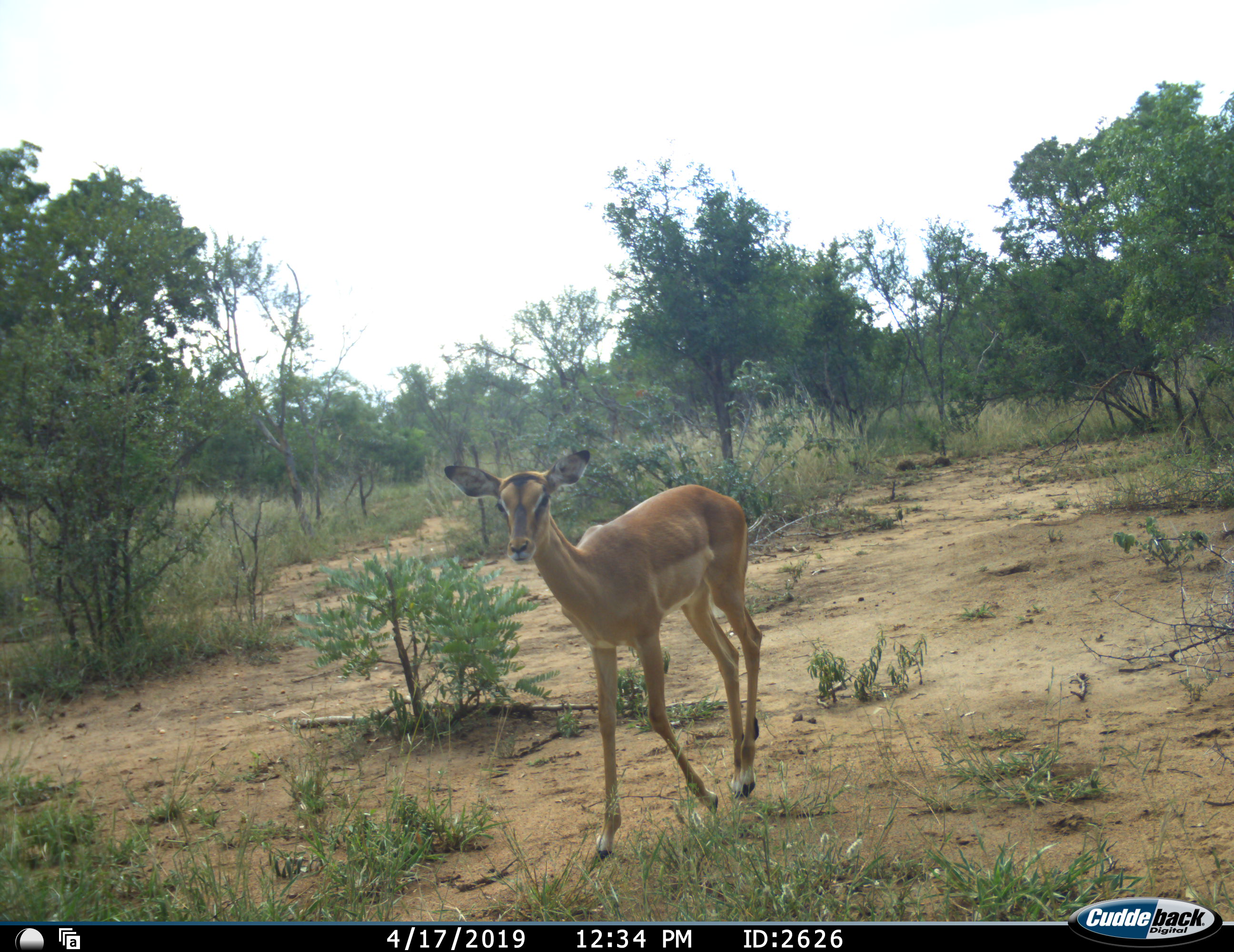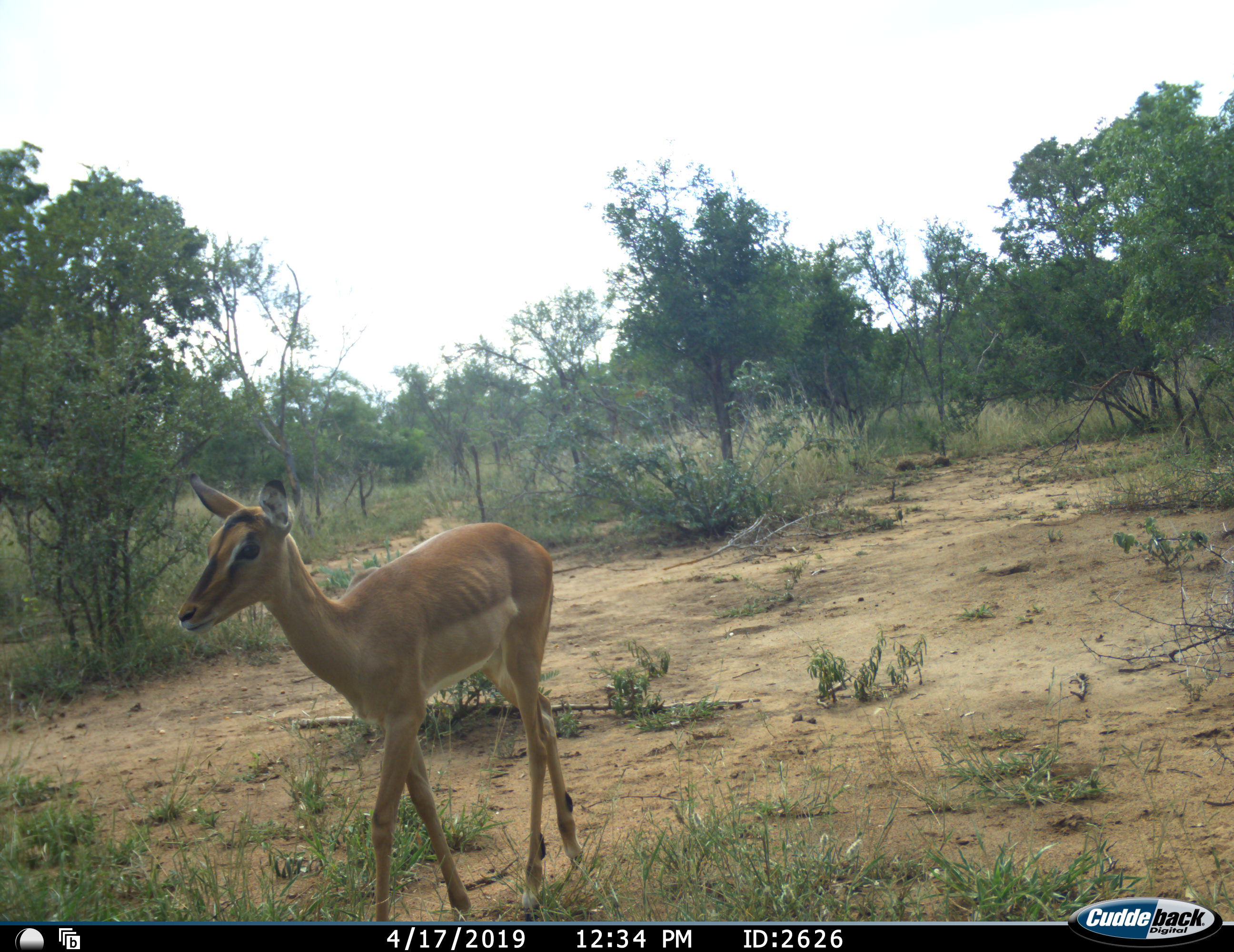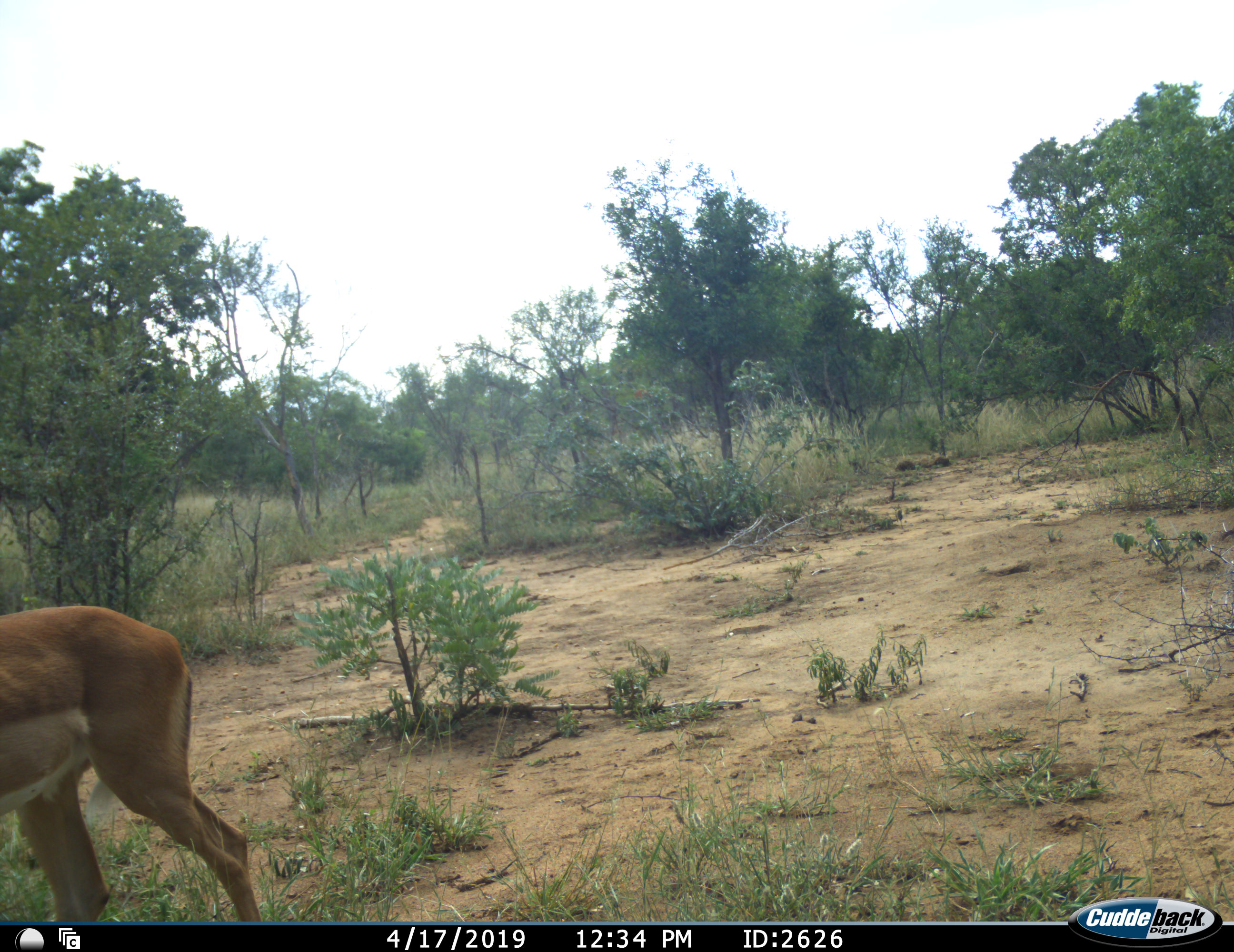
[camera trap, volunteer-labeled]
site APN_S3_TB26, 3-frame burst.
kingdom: Animalia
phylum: Chordata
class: Mammalia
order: Artiodactyla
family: Bovidae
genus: Aepyceros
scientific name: Aepyceros melampus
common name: impala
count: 1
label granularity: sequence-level